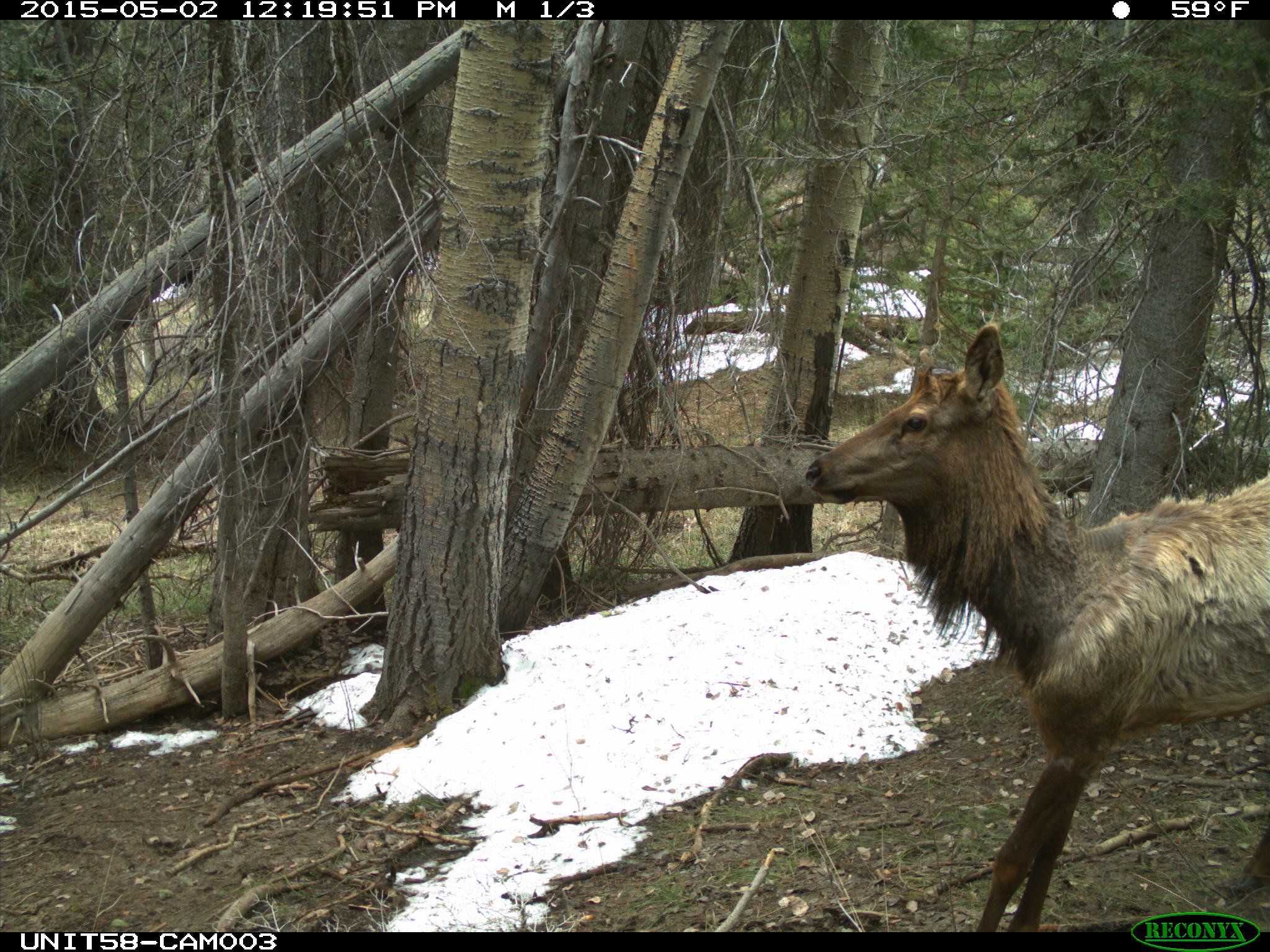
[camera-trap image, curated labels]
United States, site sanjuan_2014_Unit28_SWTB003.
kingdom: Animalia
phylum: Chordata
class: Mammalia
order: Artiodactyla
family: Cervidae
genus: Cervus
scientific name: Cervus elaphus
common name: red deer